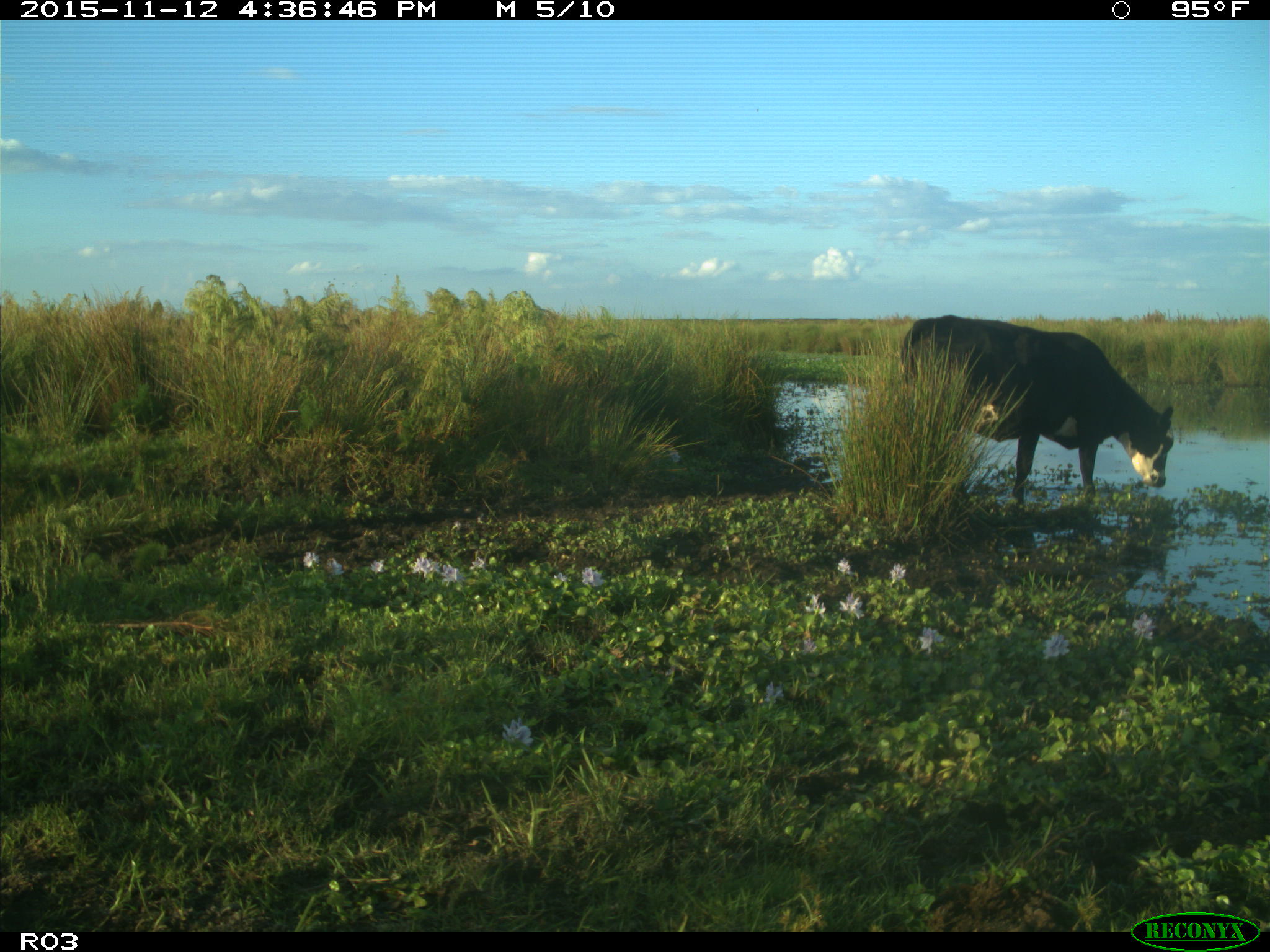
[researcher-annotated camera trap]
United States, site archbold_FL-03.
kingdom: Animalia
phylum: Chordata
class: Mammalia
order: Artiodactyla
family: Bovidae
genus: Bos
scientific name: Bos taurus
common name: domestic cow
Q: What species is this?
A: Bos taurus (domestic cow).